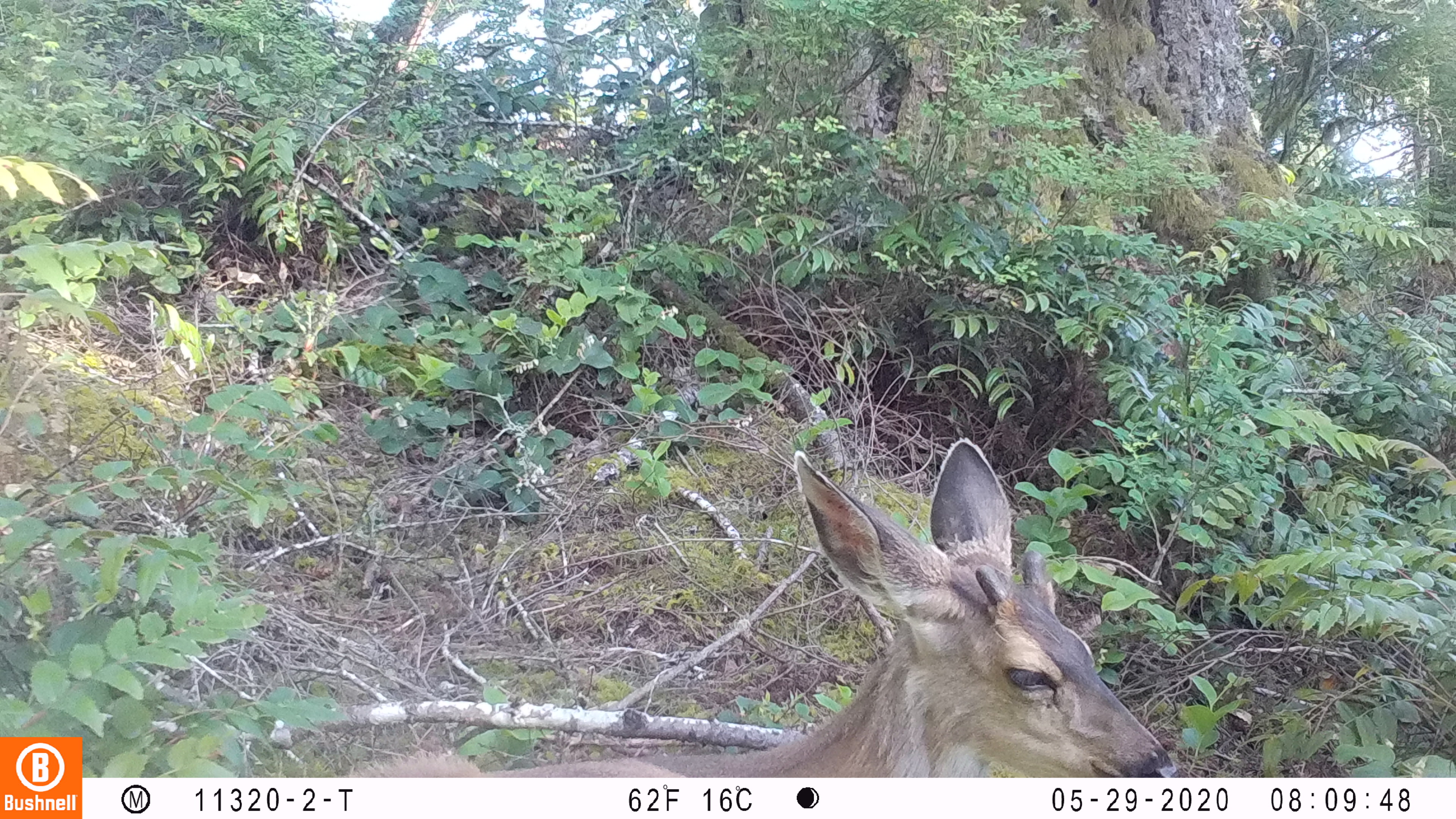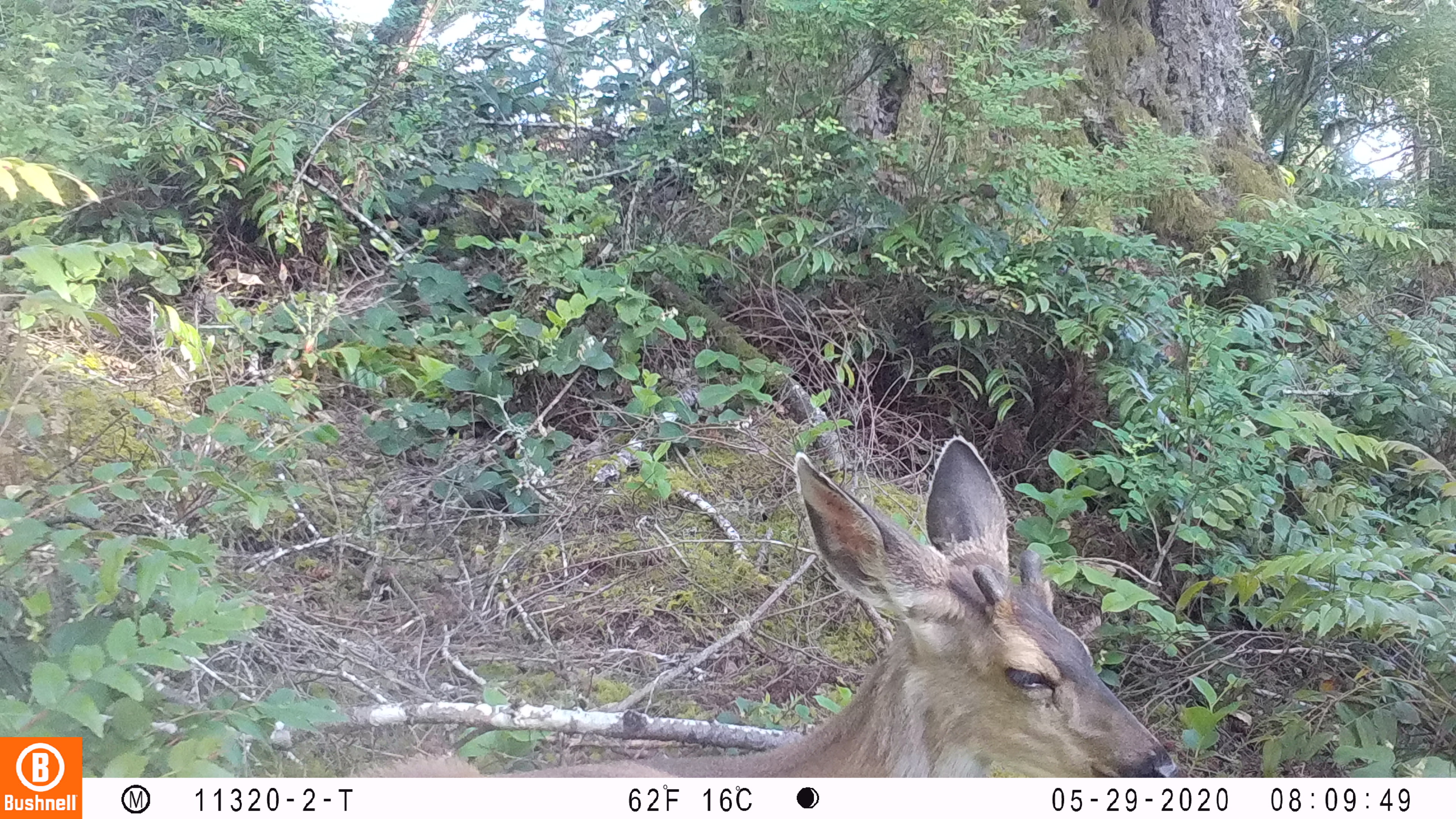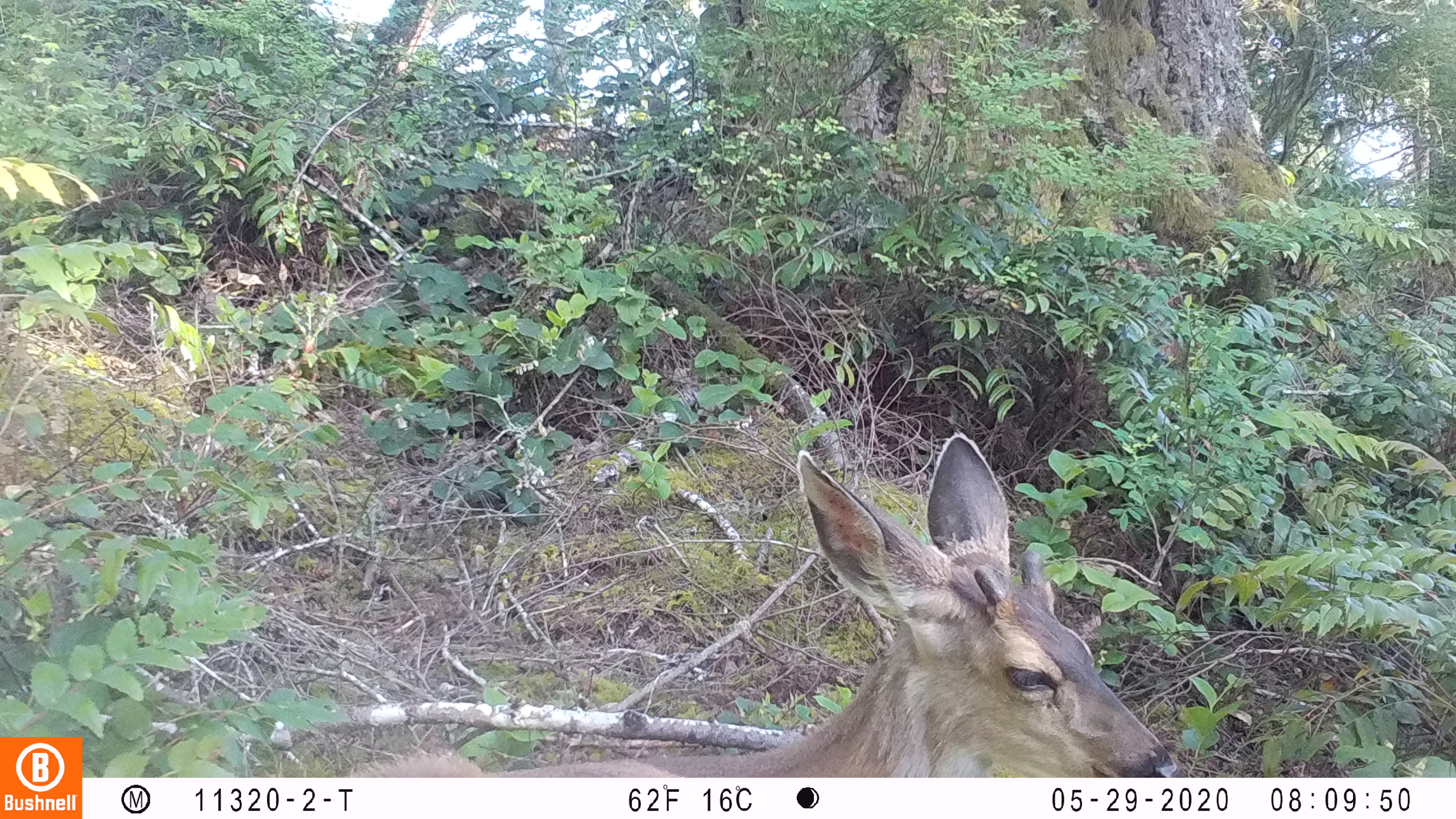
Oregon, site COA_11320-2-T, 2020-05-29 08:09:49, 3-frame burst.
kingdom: Animalia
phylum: Chordata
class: Mammalia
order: Artiodactyla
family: Cervidae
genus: Odocoileus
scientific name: Odocoileus hemionus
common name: black-tailed deer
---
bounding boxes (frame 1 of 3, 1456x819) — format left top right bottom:
black-tailed deer: 344 431 1182 772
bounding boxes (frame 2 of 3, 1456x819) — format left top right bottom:
black-tailed deer: 351 429 1178 774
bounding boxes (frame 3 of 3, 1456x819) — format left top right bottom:
black-tailed deer: 349 419 1178 772